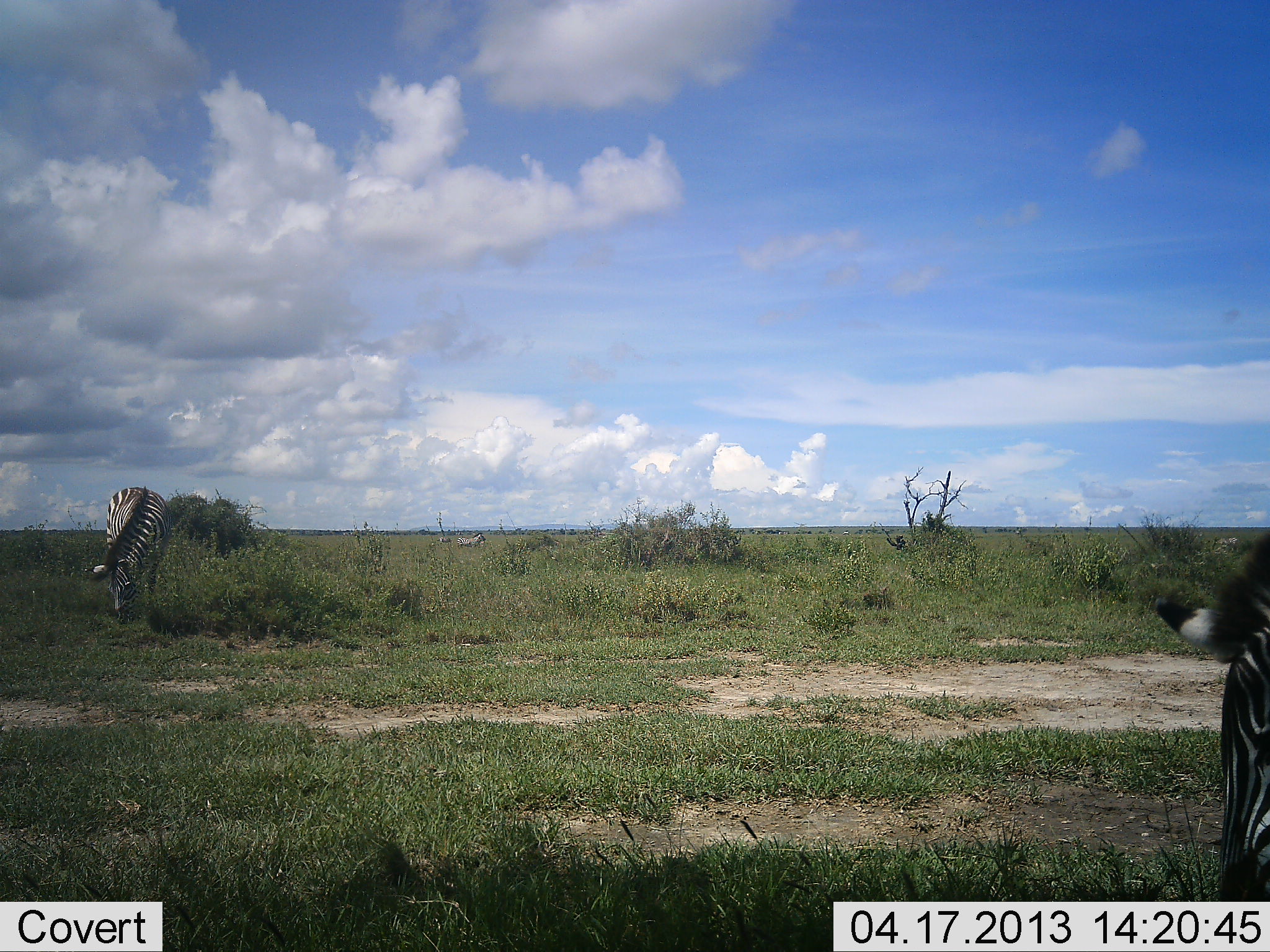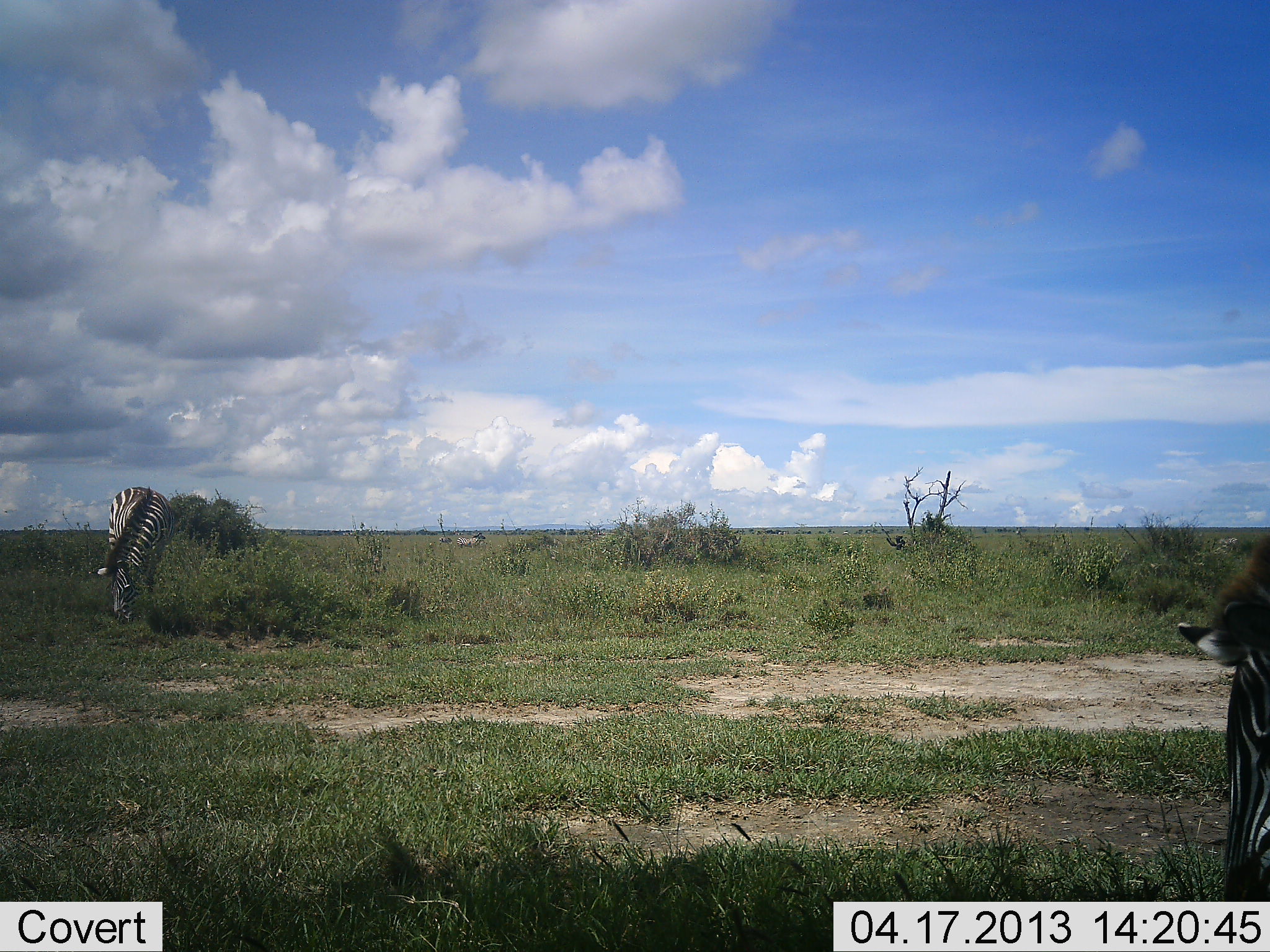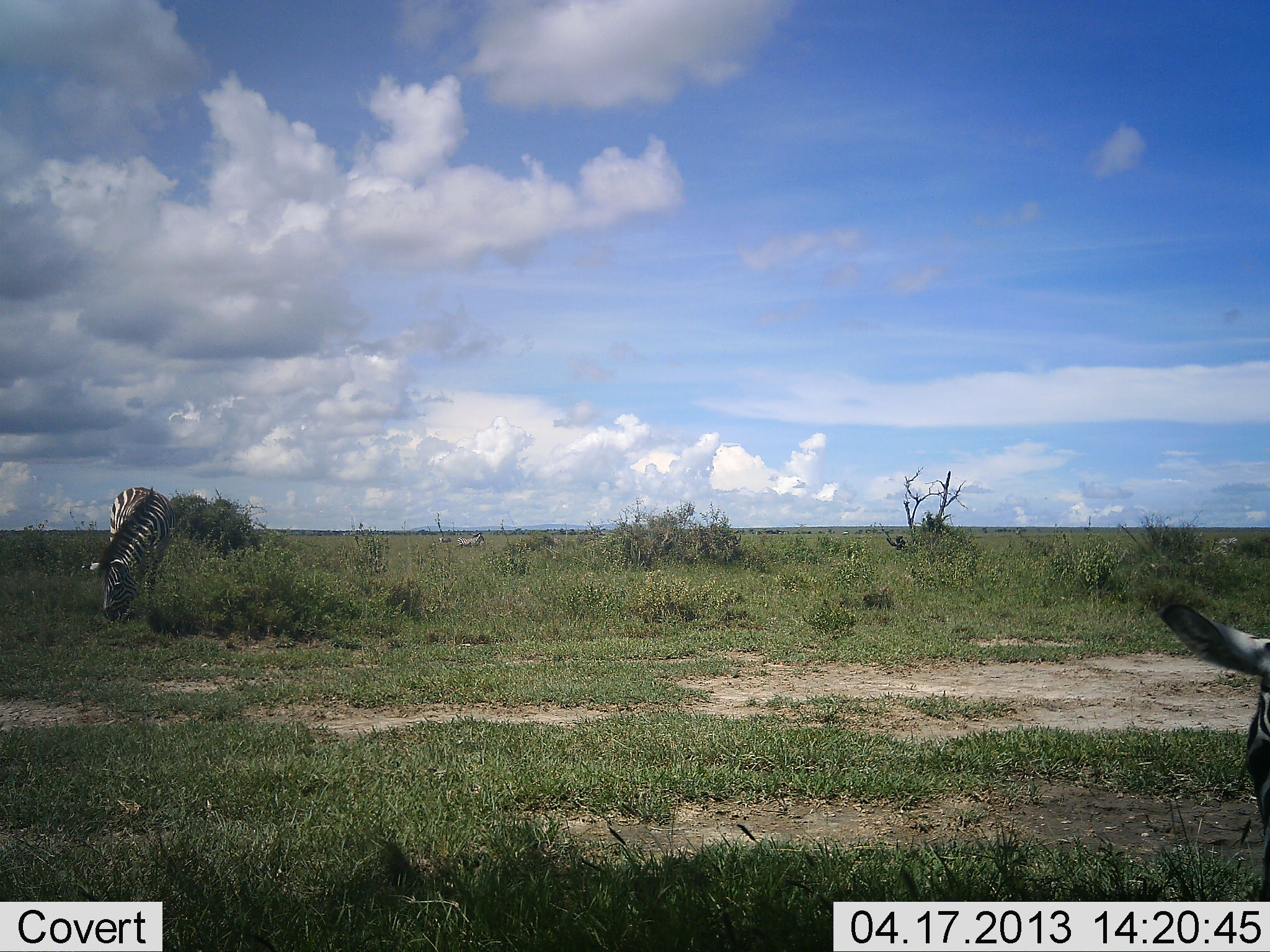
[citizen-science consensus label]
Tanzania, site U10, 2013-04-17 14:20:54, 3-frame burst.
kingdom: Animalia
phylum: Chordata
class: Mammalia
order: Perissodactyla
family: Equidae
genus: Equus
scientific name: Equus quagga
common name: plains zebra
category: zebra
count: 2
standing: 31%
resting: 0%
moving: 8%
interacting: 0%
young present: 0%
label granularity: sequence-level